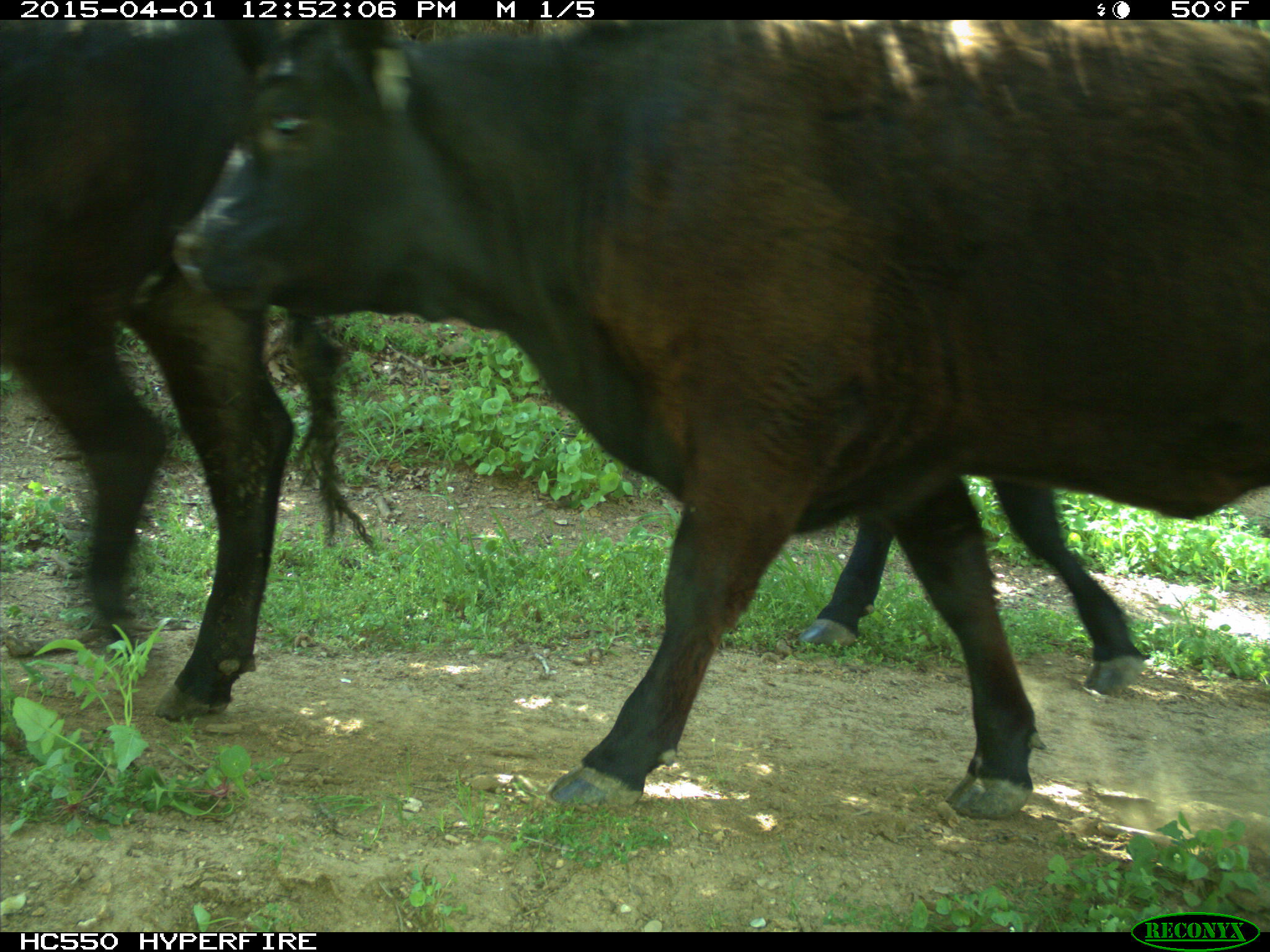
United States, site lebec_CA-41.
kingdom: Animalia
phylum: Chordata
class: Mammalia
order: Artiodactyla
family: Bovidae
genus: Bos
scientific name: Bos taurus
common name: domestic cow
Bos taurus (domestic cow).